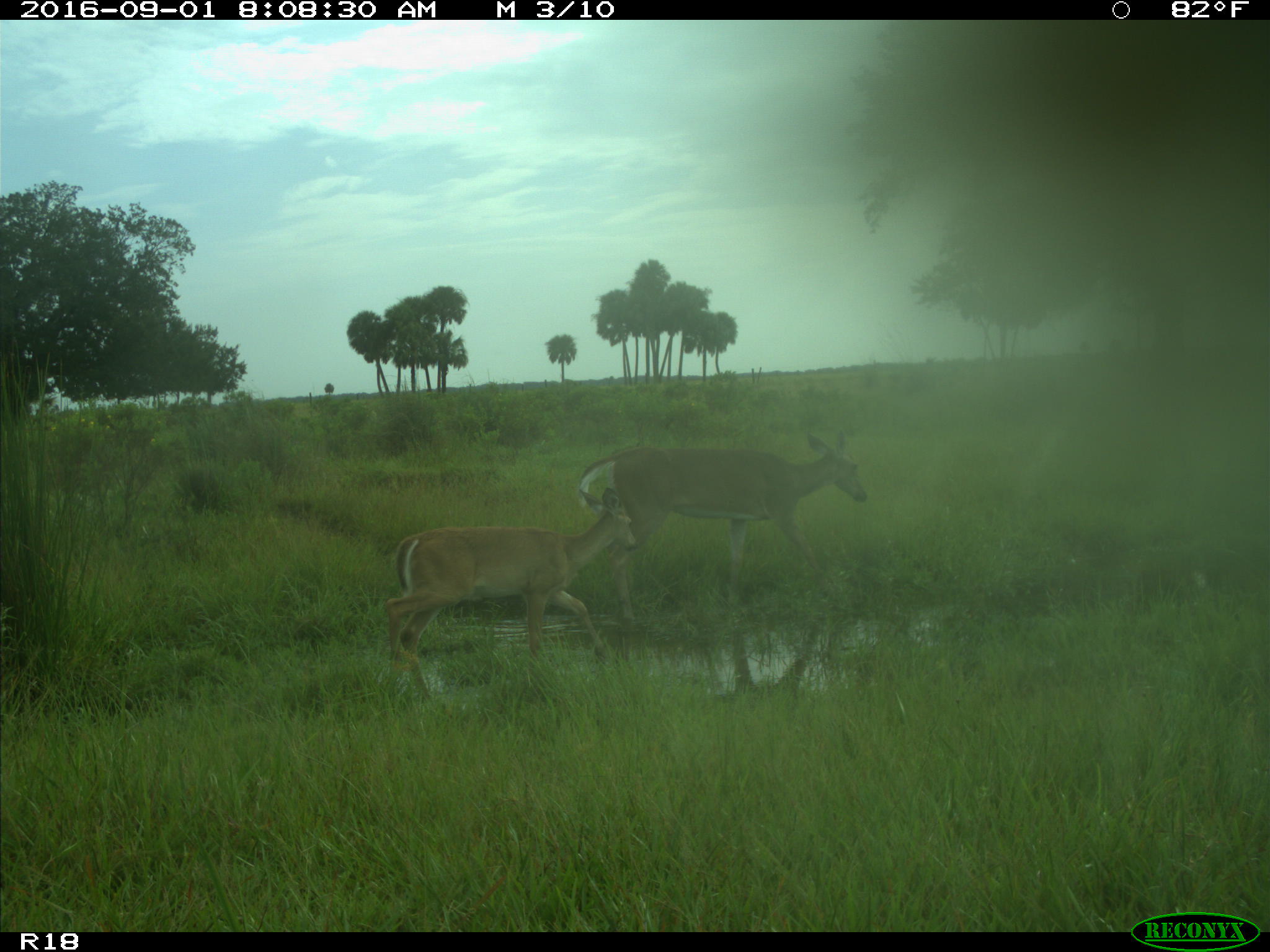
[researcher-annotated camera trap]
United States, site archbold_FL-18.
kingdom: Animalia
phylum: Chordata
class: Mammalia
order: Artiodactyla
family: Cervidae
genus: Odocoileus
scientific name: Odocoileus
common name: deer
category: unidentified deer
Unidentified deer (deer) (Odocoileus).